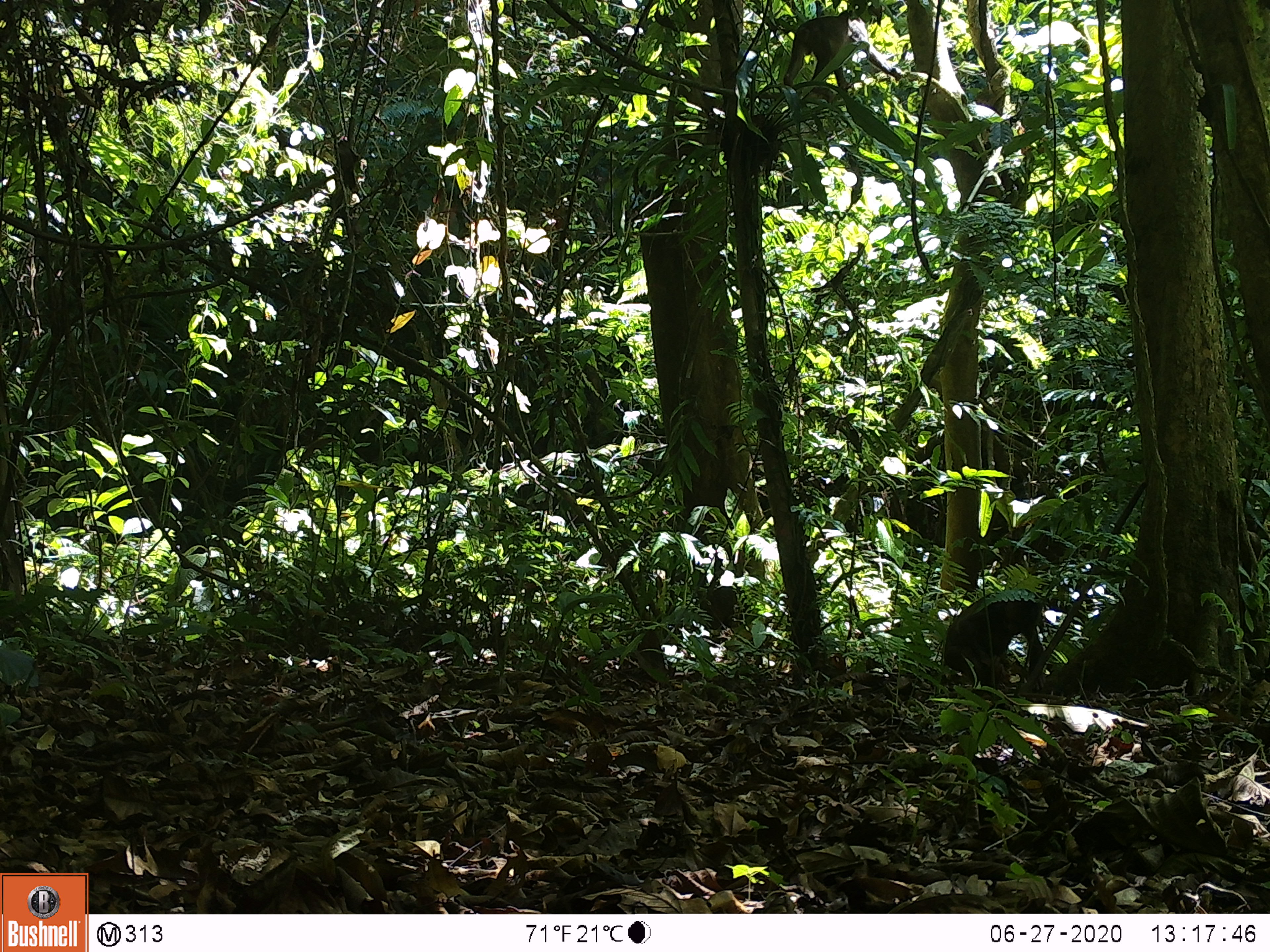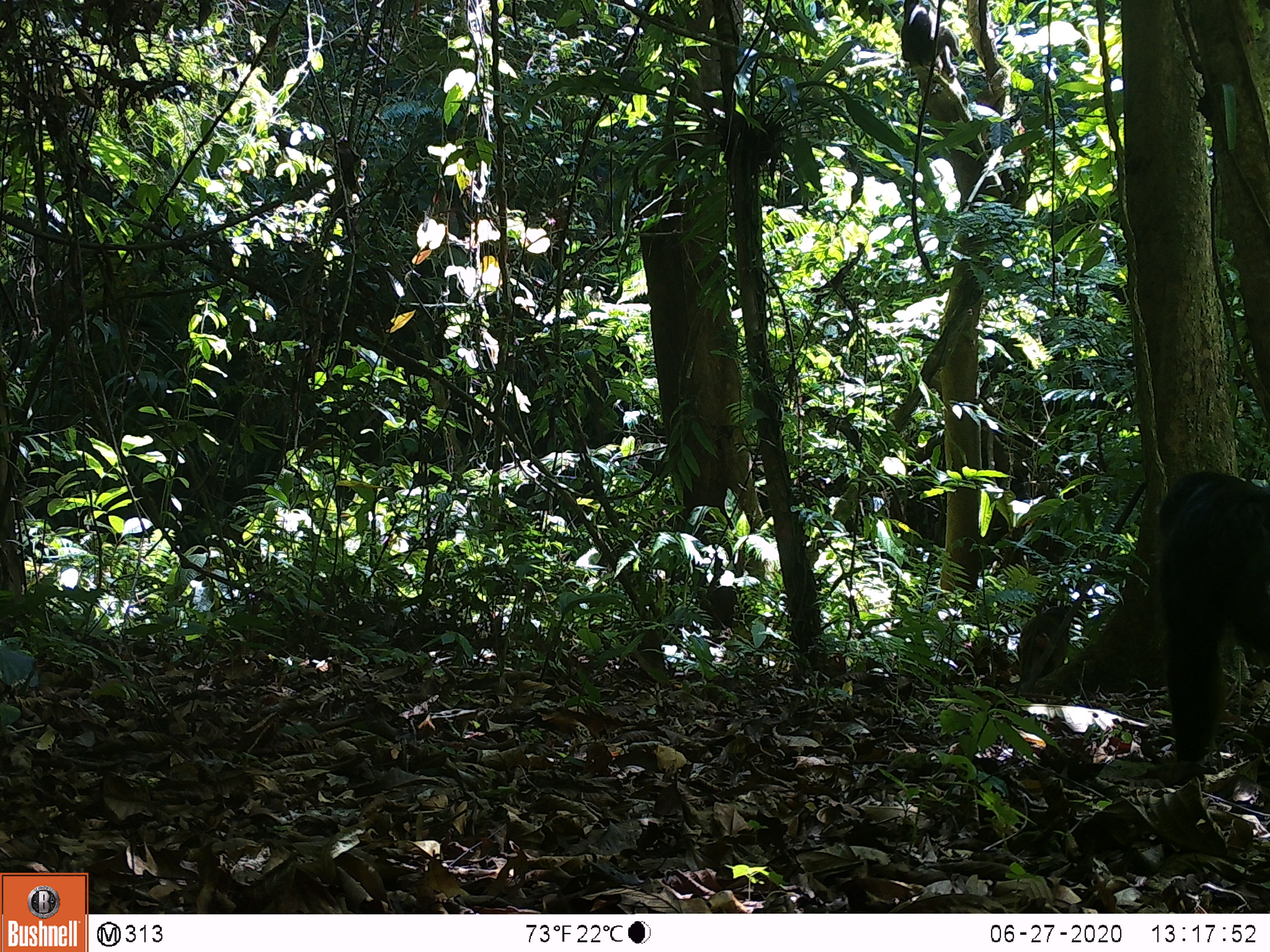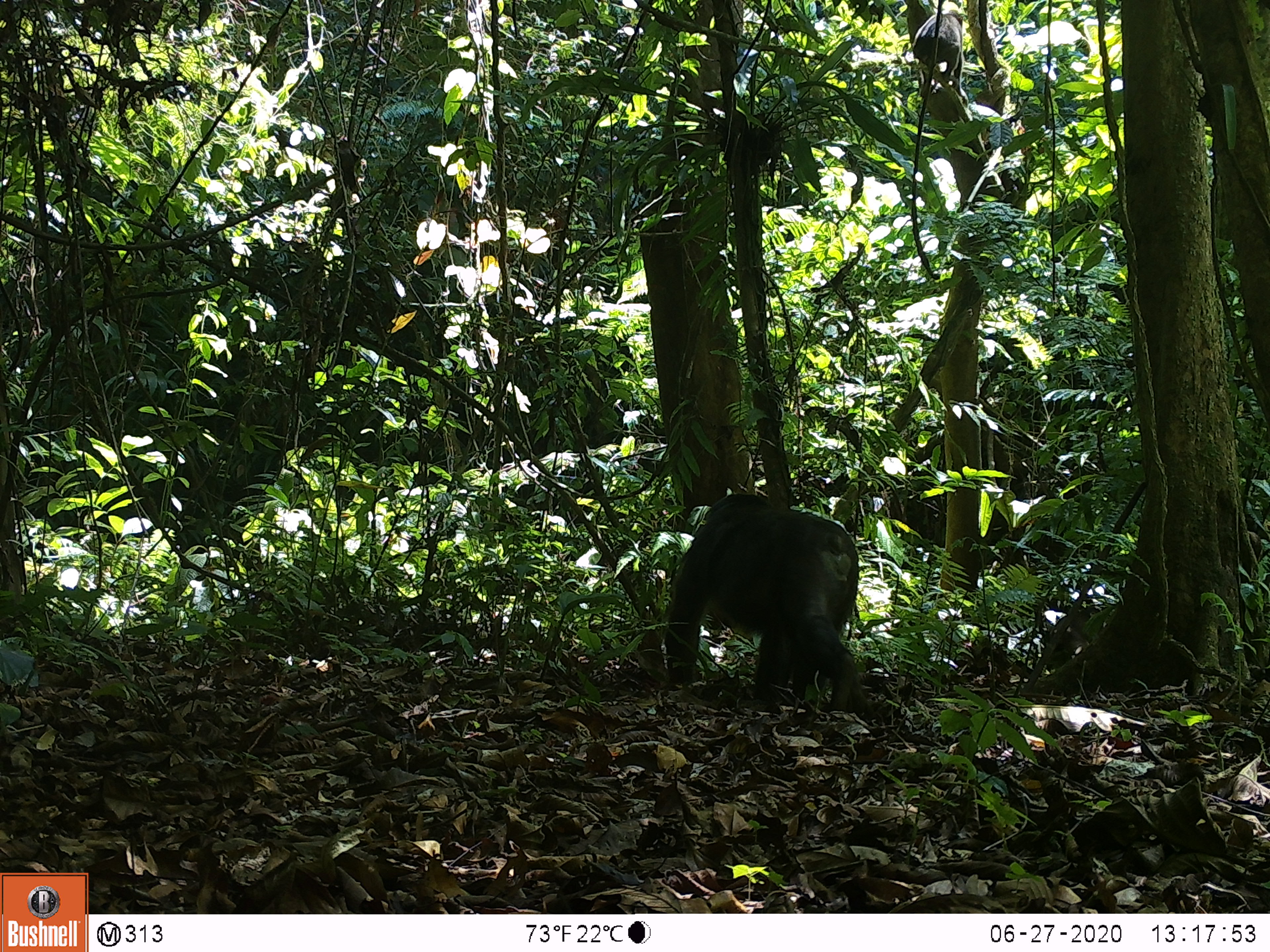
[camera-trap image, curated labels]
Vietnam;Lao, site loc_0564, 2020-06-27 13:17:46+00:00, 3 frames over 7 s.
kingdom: Animalia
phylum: Chordata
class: Mammalia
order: Primates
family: Cercopithecidae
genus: Macaca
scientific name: Macaca arctoides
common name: stump-tailed macaque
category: stump tailed macaque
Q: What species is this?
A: Stump tailed macaque (stump-tailed macaque) (Macaca arctoides).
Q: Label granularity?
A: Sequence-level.